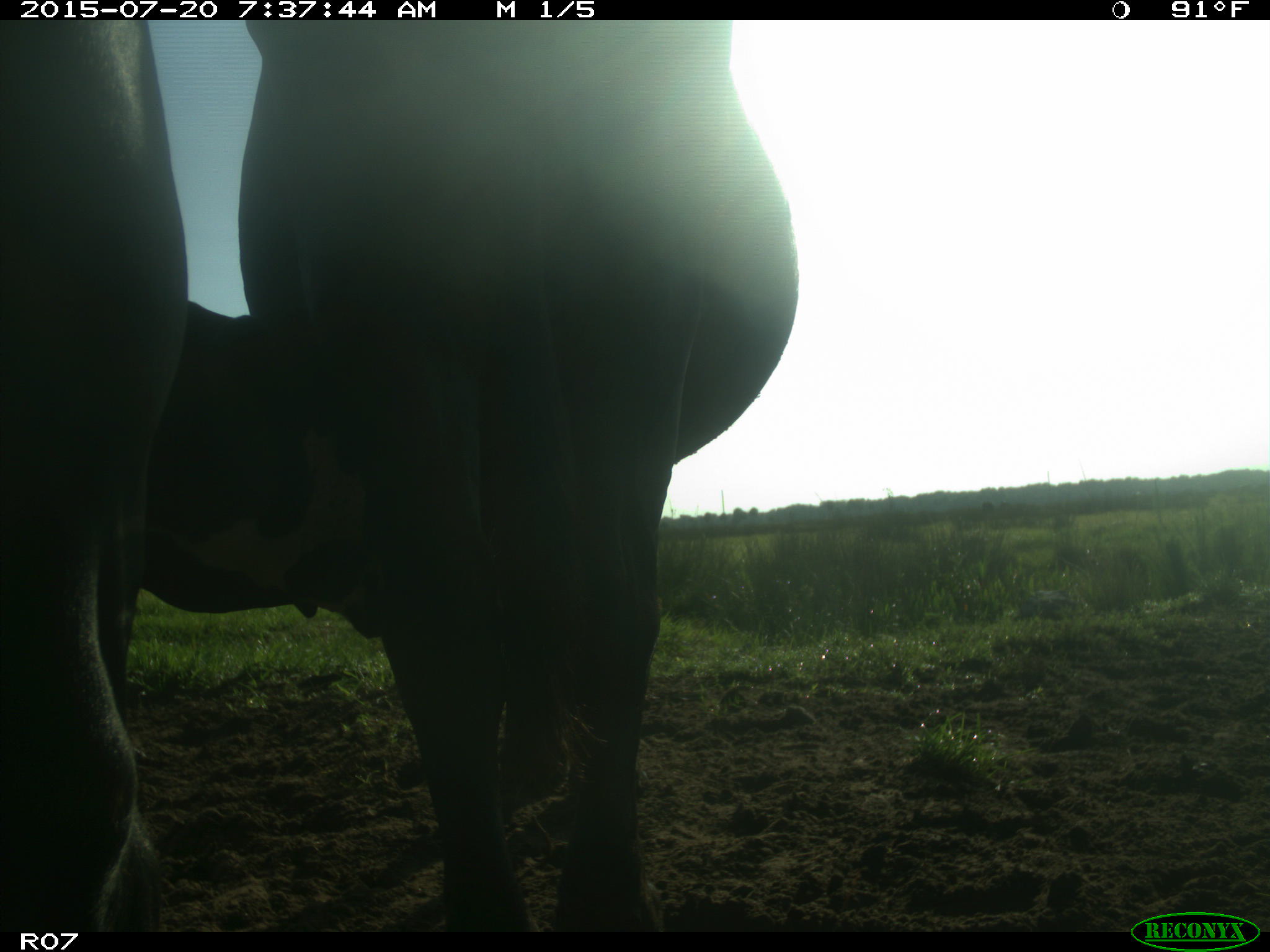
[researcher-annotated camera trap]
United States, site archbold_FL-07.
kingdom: Animalia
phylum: Chordata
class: Mammalia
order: Artiodactyla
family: Bovidae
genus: Bos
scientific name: Bos taurus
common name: domestic cow